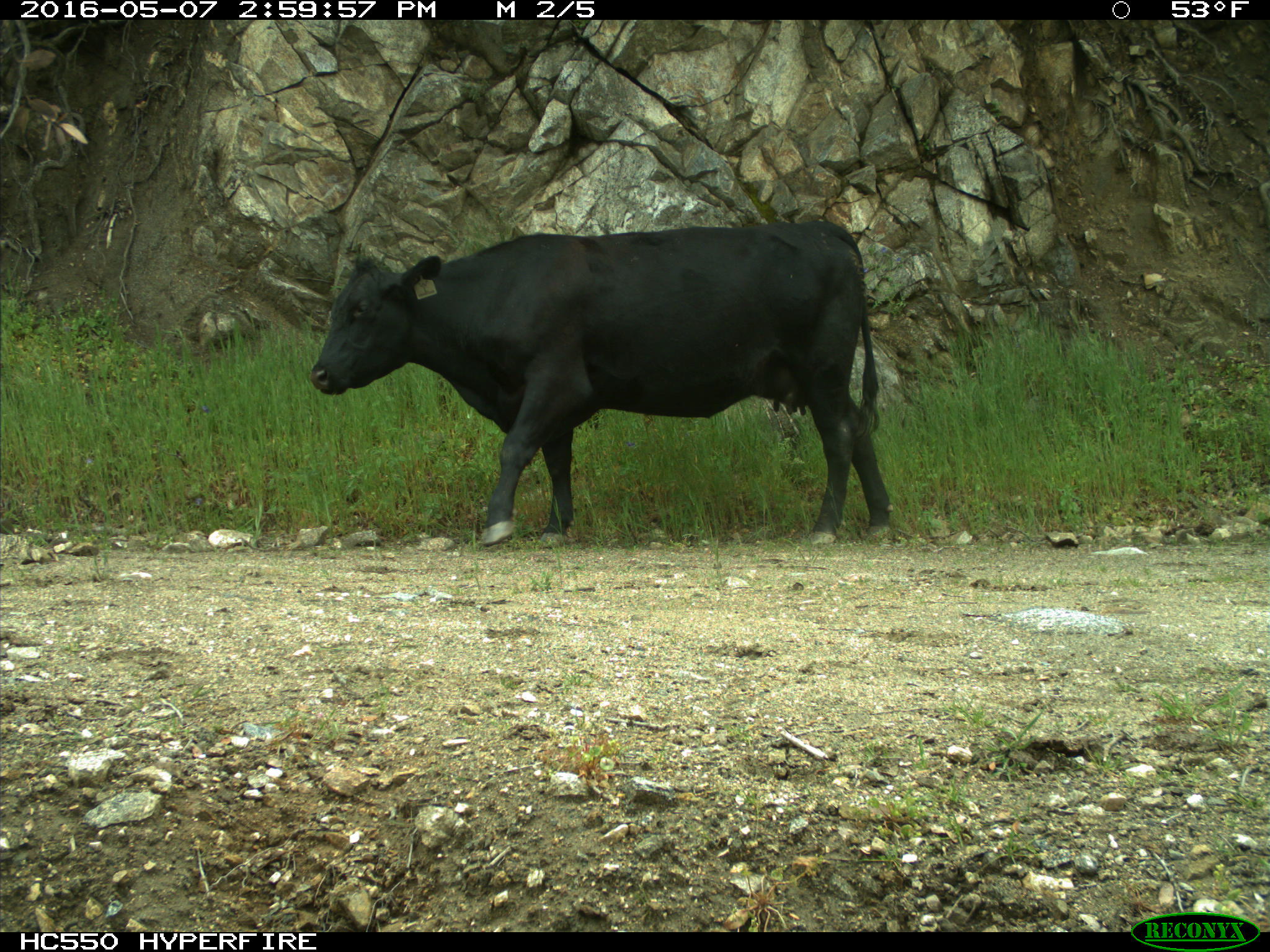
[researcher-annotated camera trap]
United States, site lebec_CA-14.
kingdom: Animalia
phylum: Chordata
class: Mammalia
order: Artiodactyla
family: Bovidae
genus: Bos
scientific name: Bos taurus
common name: domestic cow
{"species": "Bos taurus (domestic cow)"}